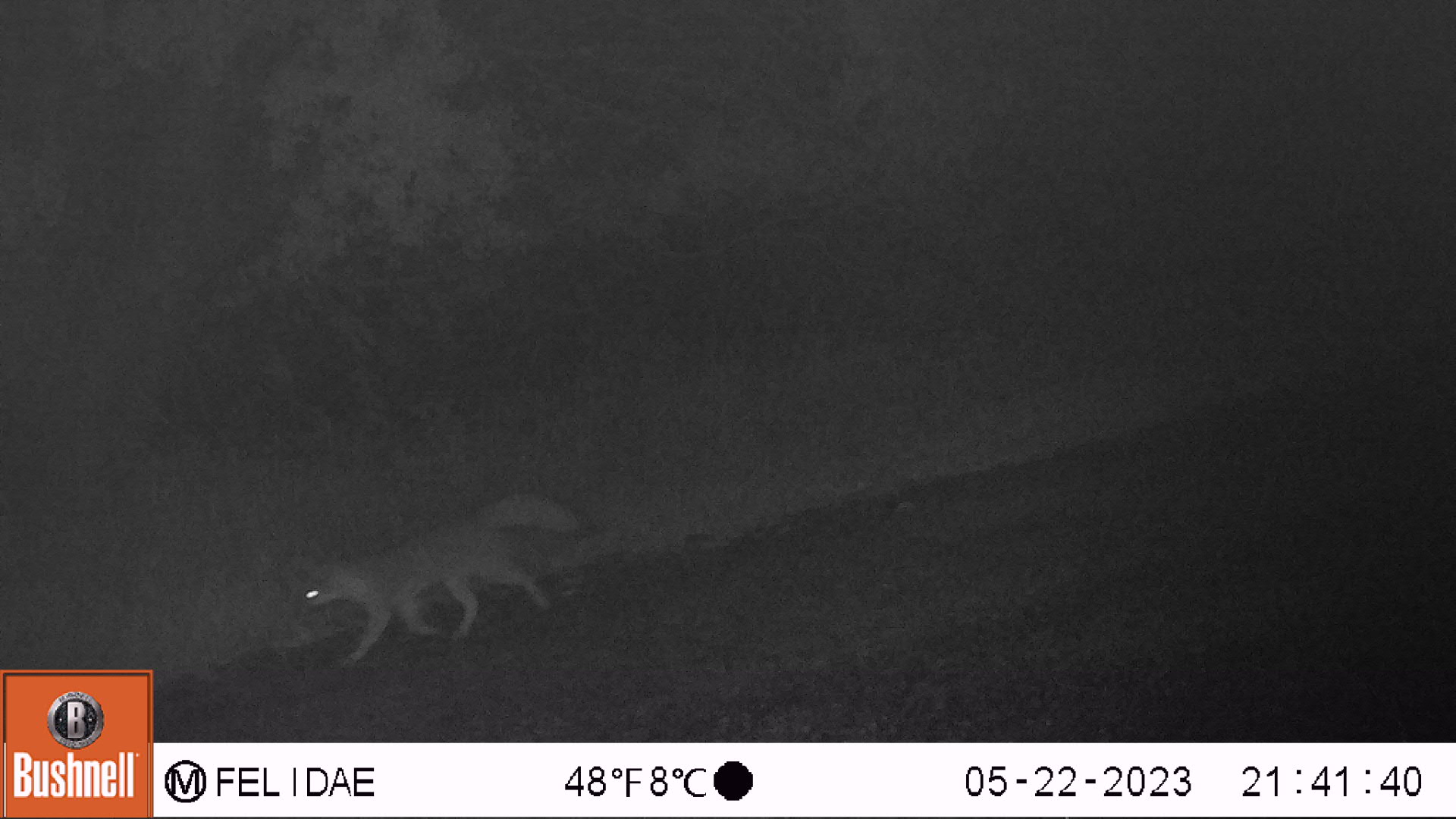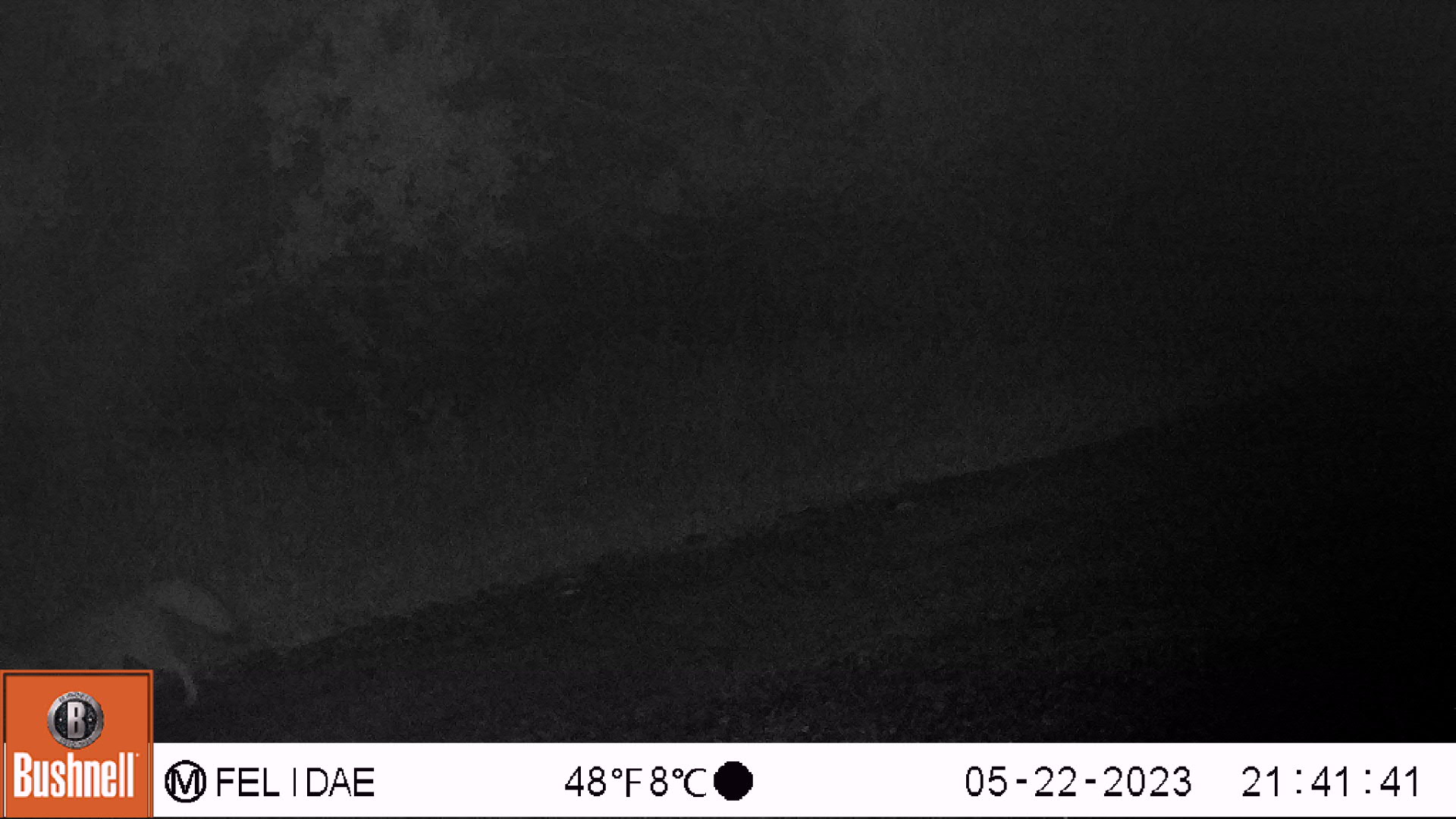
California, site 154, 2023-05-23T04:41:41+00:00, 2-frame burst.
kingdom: Animalia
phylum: Chordata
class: Mammalia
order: Carnivora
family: Canidae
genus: Urocyon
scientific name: Urocyon cinereoargenteus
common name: gray fox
Gray fox (Urocyon cinereoargenteus).